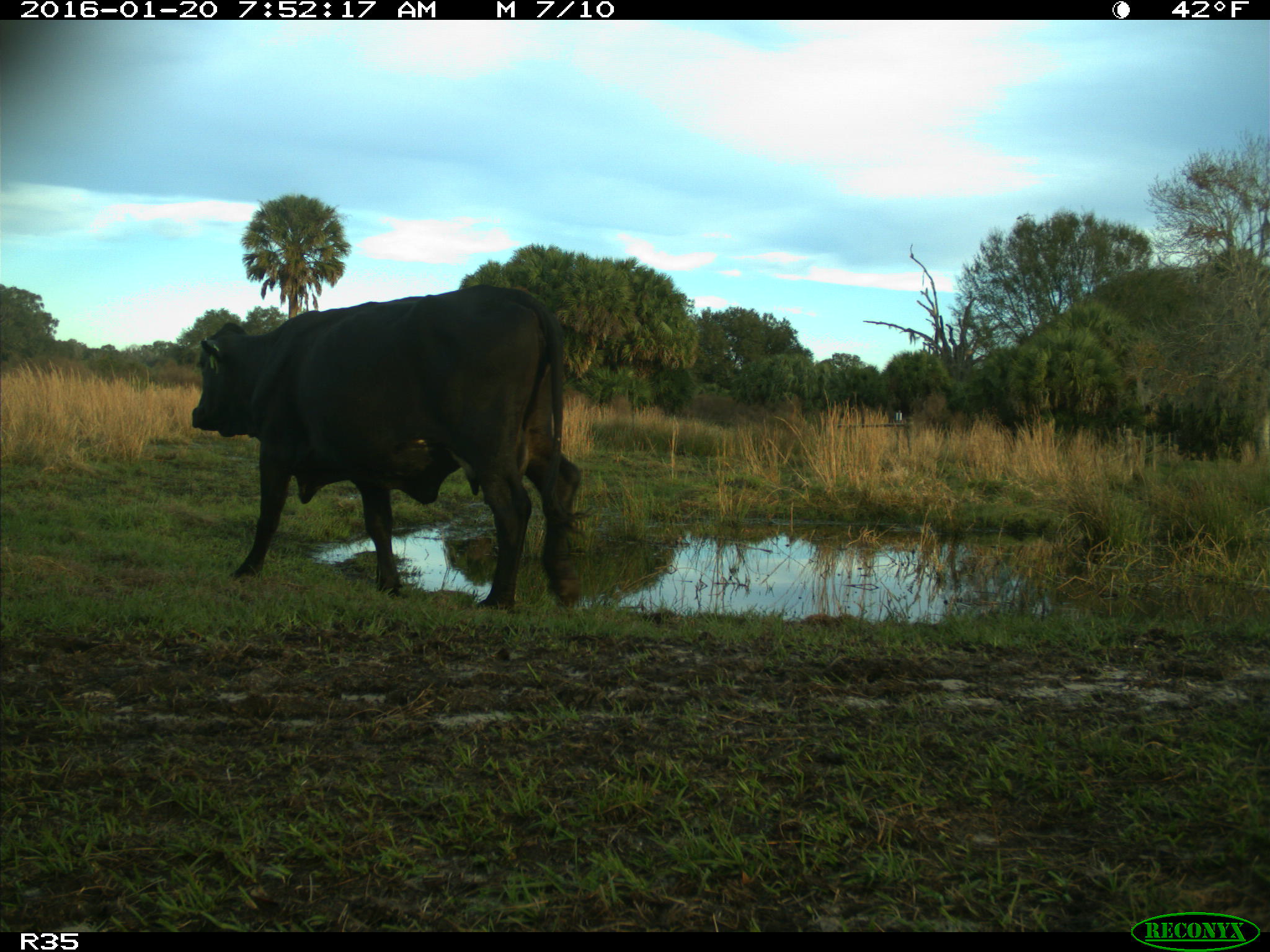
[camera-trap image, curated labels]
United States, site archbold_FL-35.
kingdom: Animalia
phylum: Chordata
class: Mammalia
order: Artiodactyla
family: Bovidae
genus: Bos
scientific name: Bos taurus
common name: domestic cow